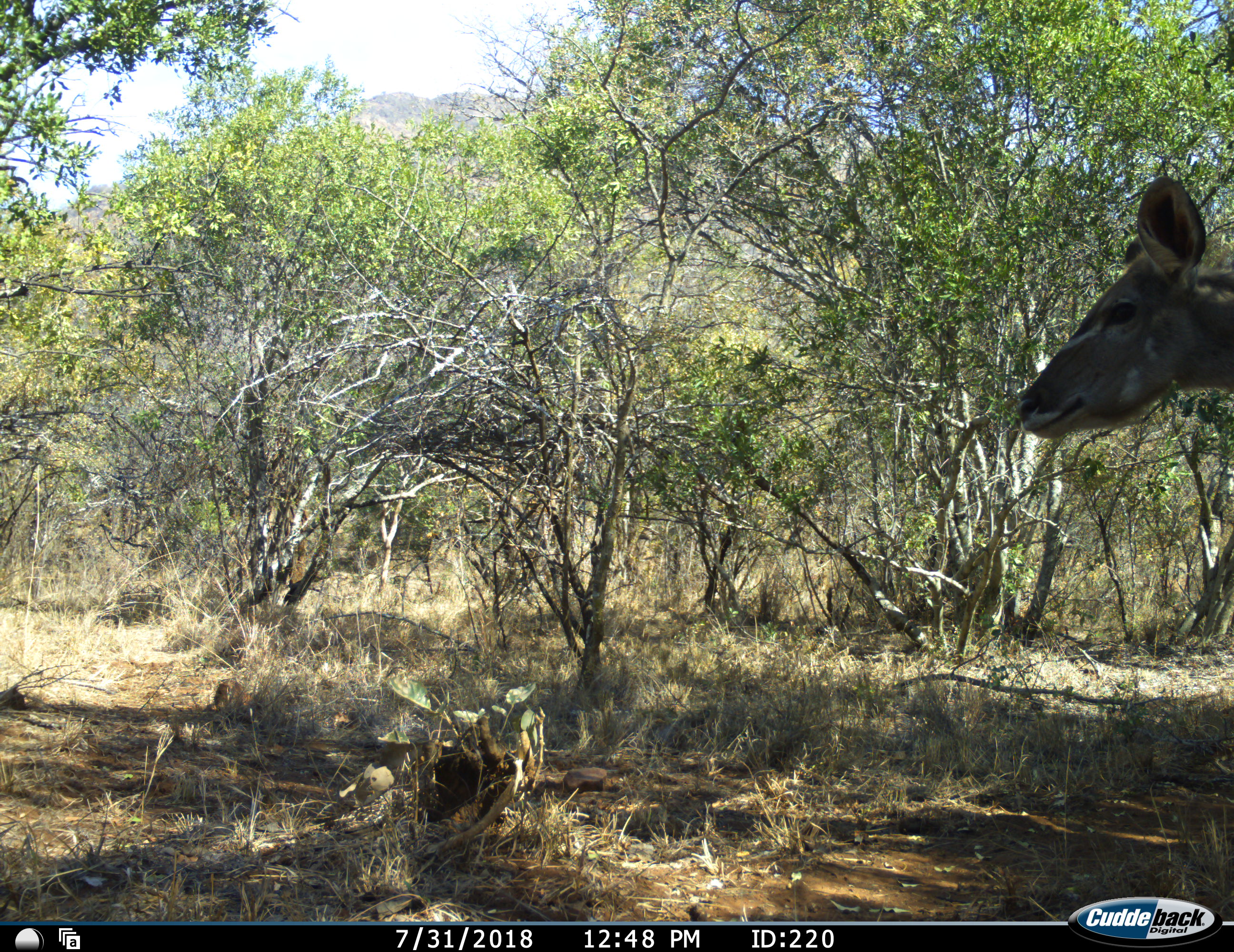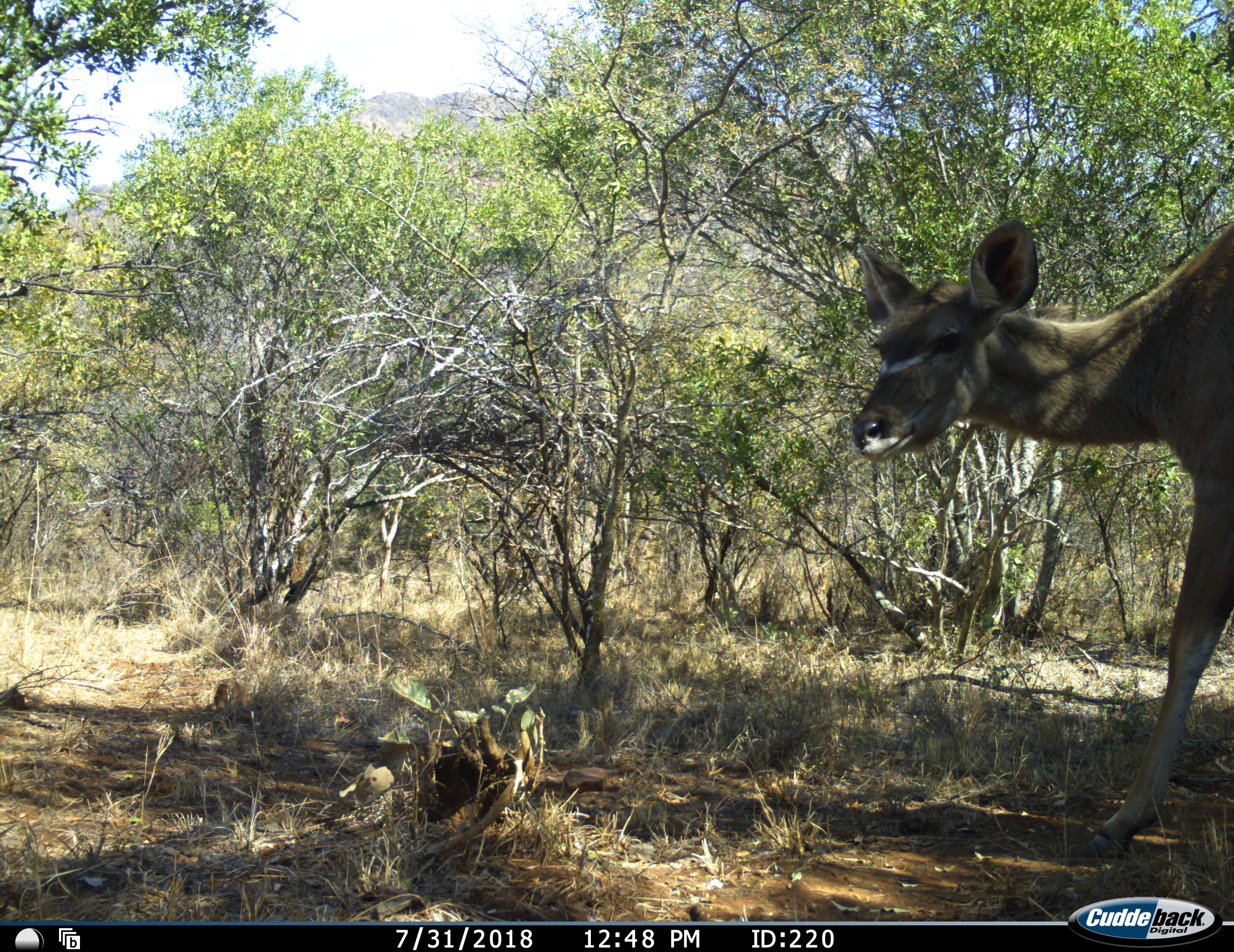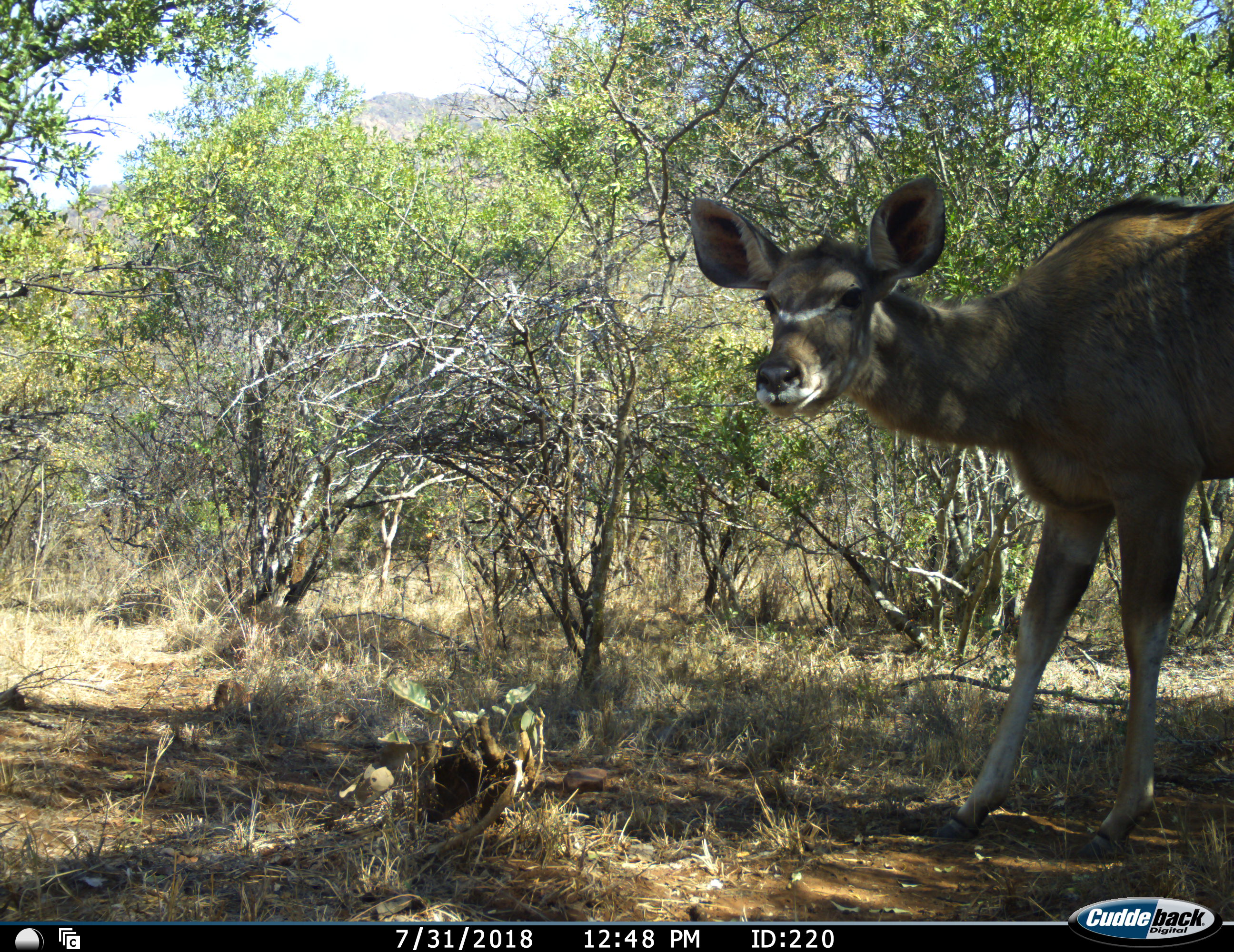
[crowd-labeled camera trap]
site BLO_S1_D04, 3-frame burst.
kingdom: Animalia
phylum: Chordata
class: Mammalia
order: Artiodactyla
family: Bovidae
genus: Tragelaphus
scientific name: Tragelaphus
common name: kudu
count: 1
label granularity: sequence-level